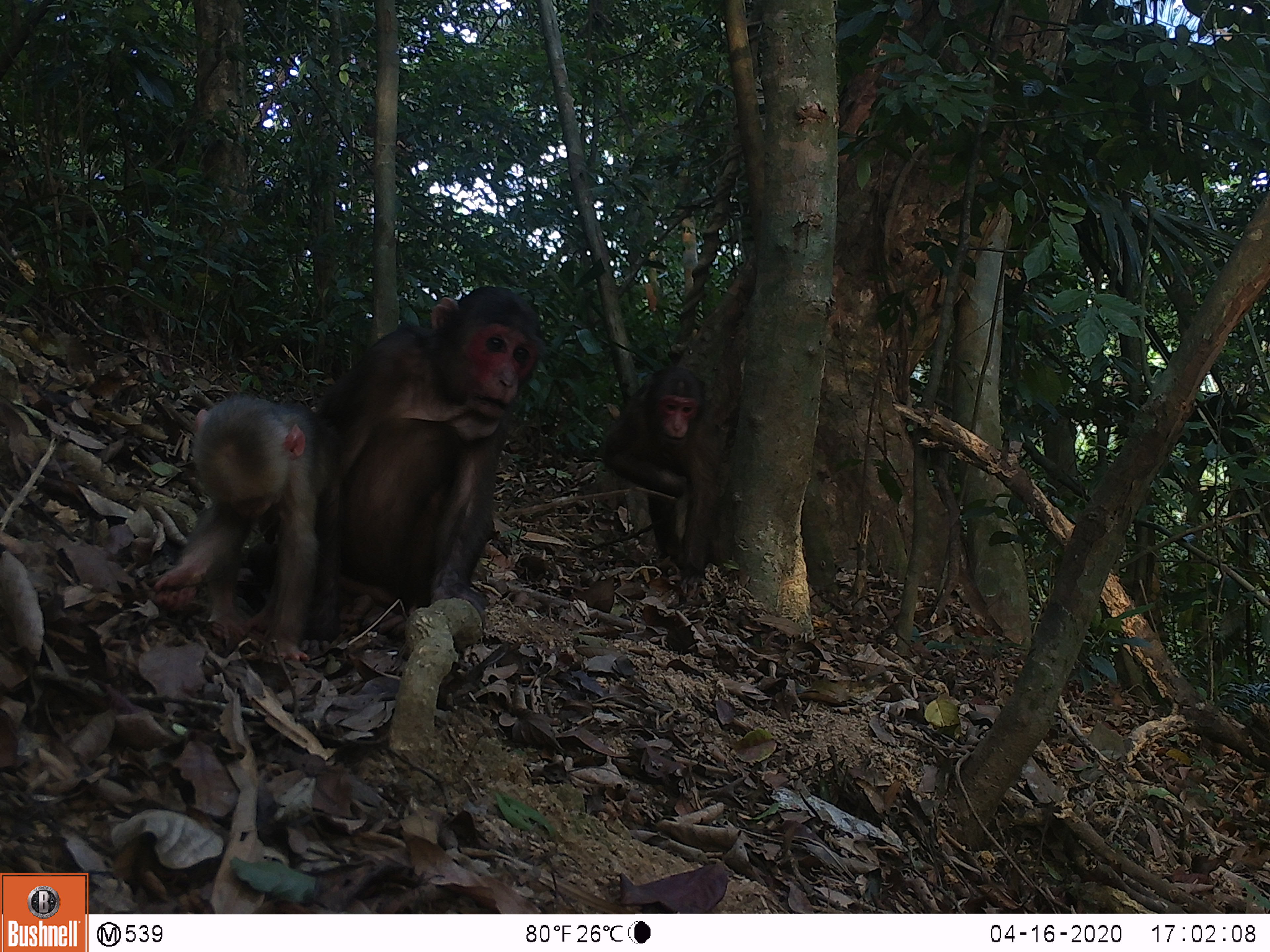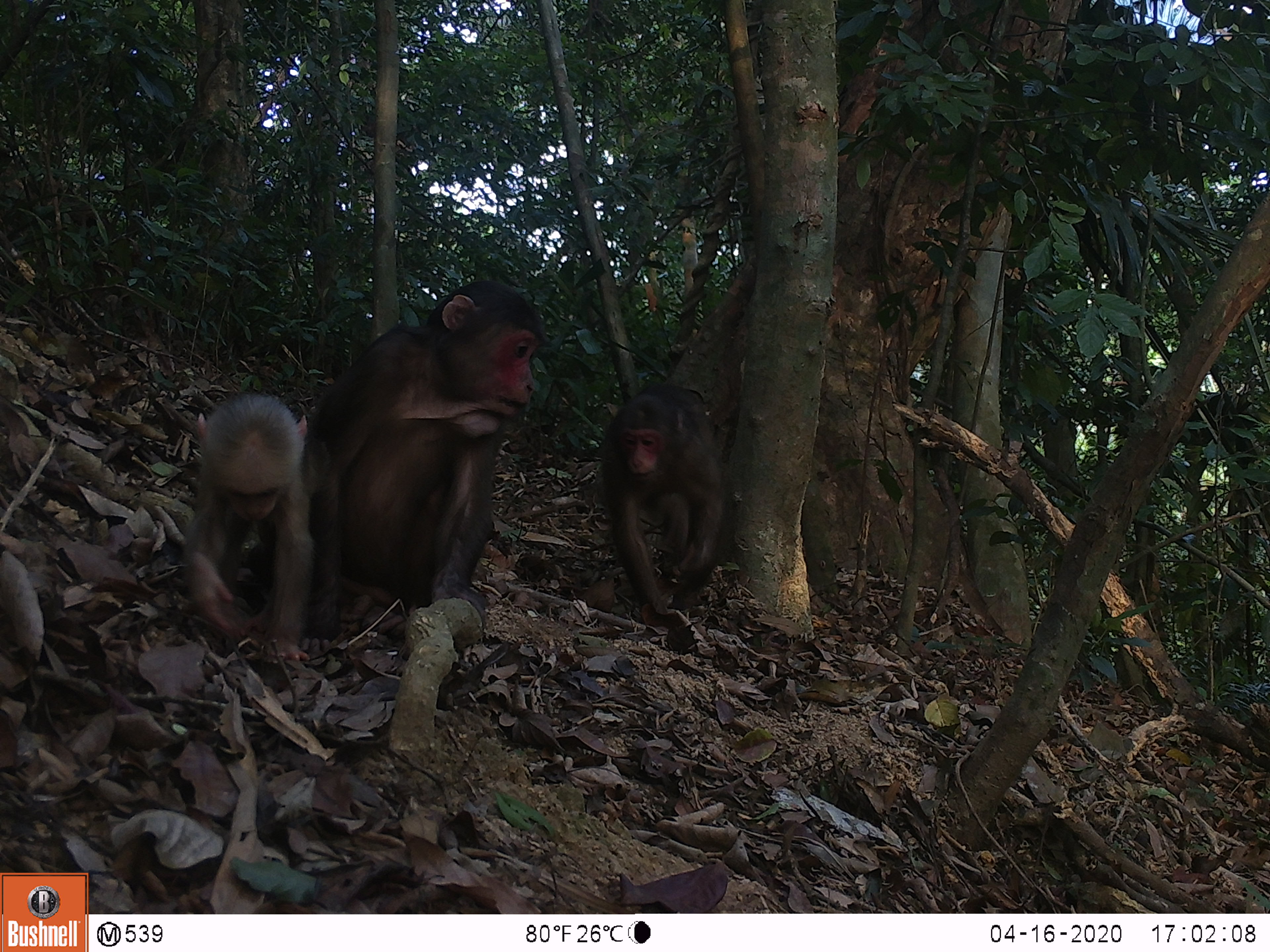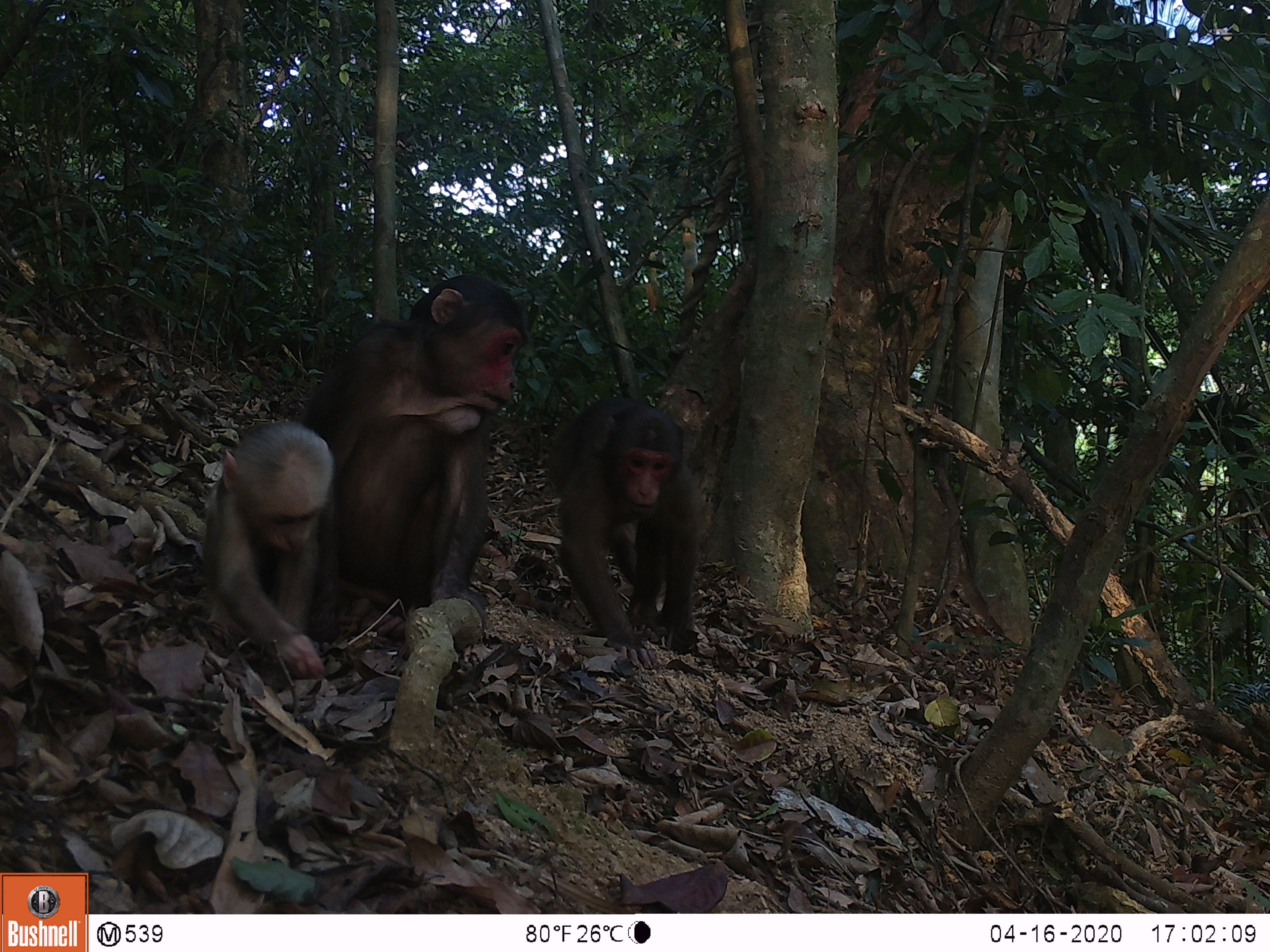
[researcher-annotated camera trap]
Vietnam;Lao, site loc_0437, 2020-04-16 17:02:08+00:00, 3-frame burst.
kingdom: Animalia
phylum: Chordata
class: Mammalia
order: Primates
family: Cercopithecidae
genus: Macaca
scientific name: Macaca arctoides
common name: stump-tailed macaque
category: stump tailed macaque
Stump tailed macaque (stump-tailed macaque) (Macaca arctoides). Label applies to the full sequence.